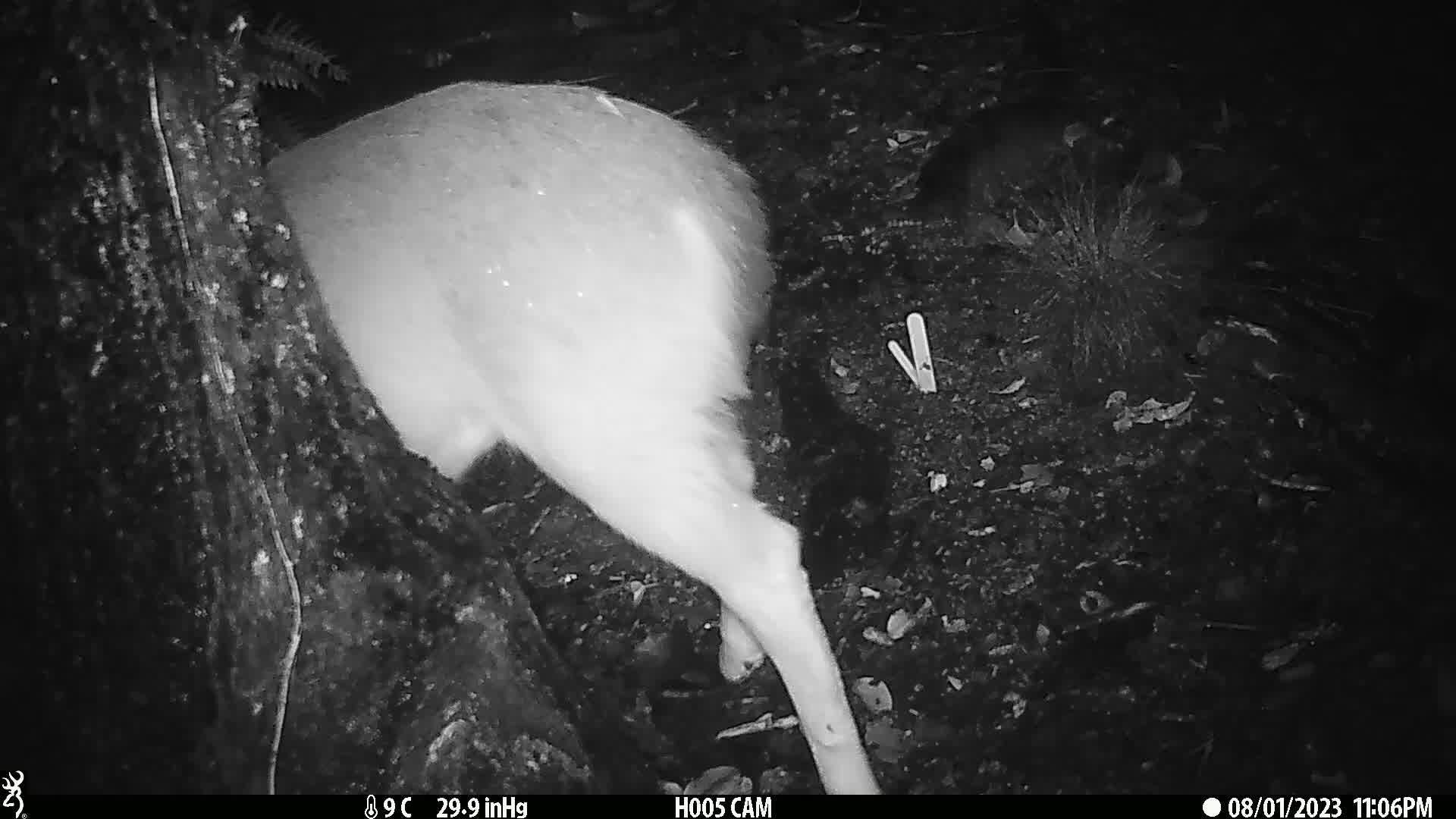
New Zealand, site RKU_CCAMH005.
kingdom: Animalia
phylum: Chordata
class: Mammalia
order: Artiodactyla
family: Cervidae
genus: Odocoileus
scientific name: Odocoileus virginianus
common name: white-tailed deer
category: white tailed deer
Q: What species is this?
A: White tailed deer (white-tailed deer) (Odocoileus virginianus).